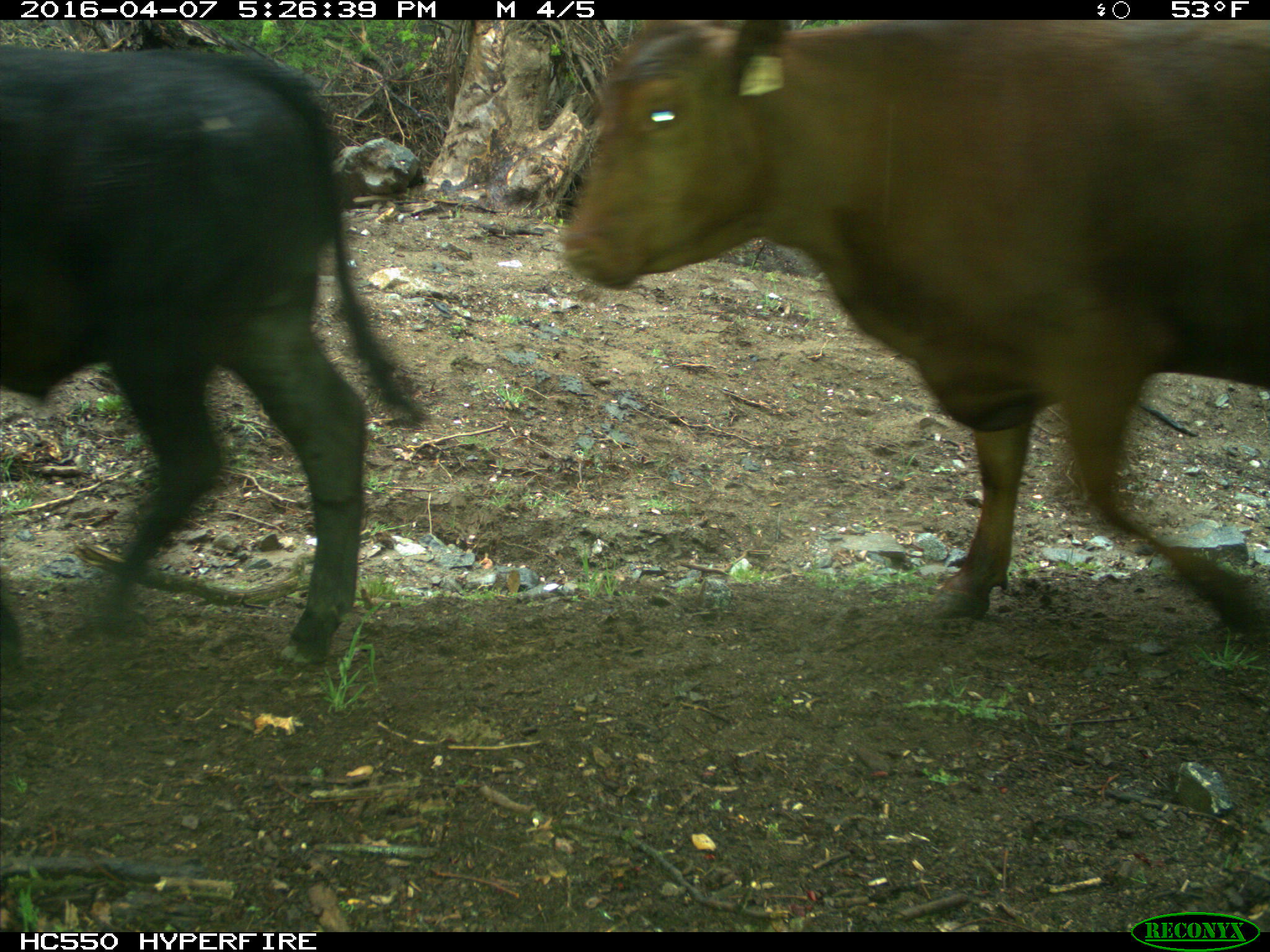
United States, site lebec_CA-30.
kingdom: Animalia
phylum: Chordata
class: Mammalia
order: Artiodactyla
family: Bovidae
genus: Bos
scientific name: Bos taurus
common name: domestic cow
Bos taurus (domestic cow).